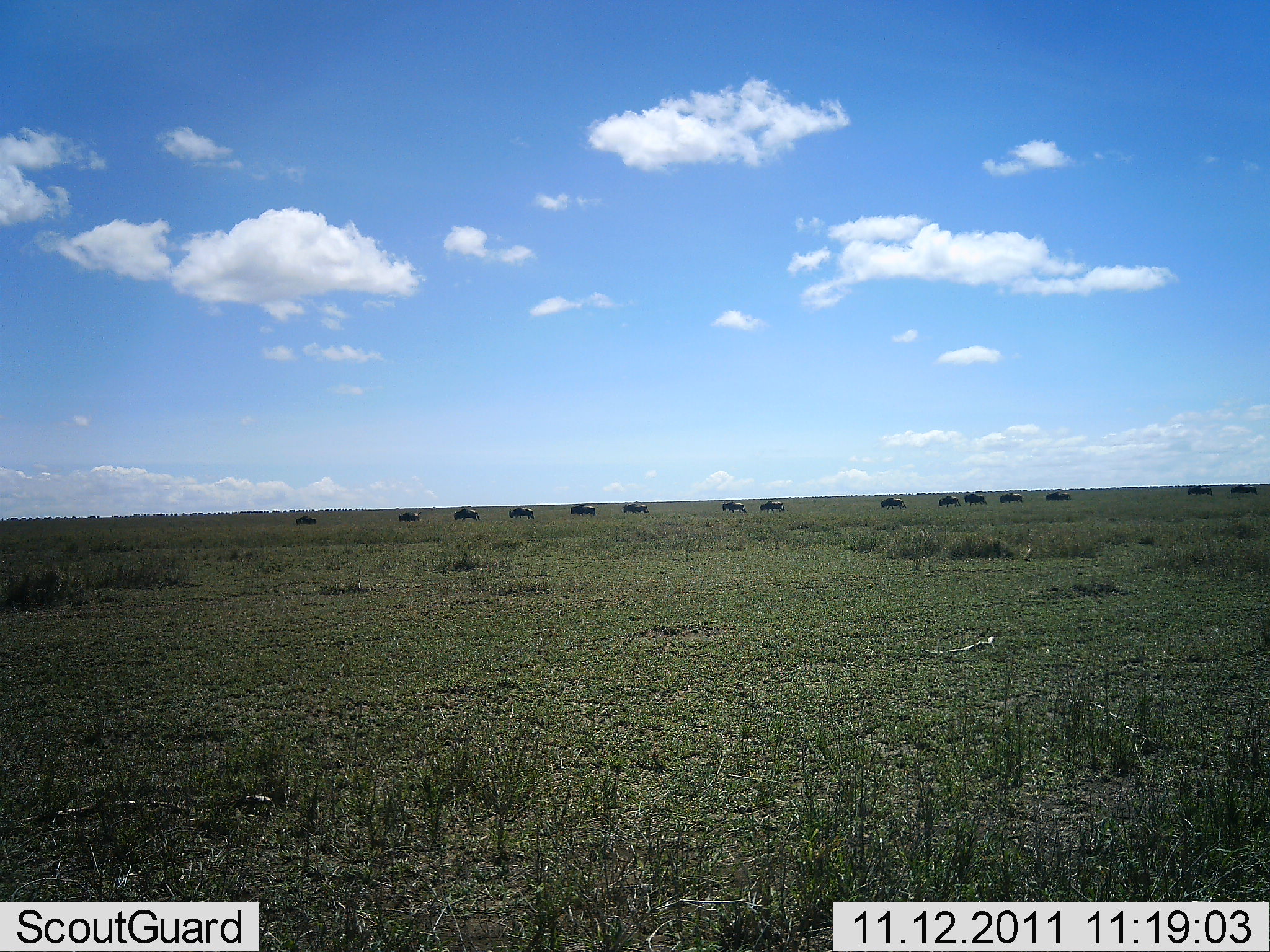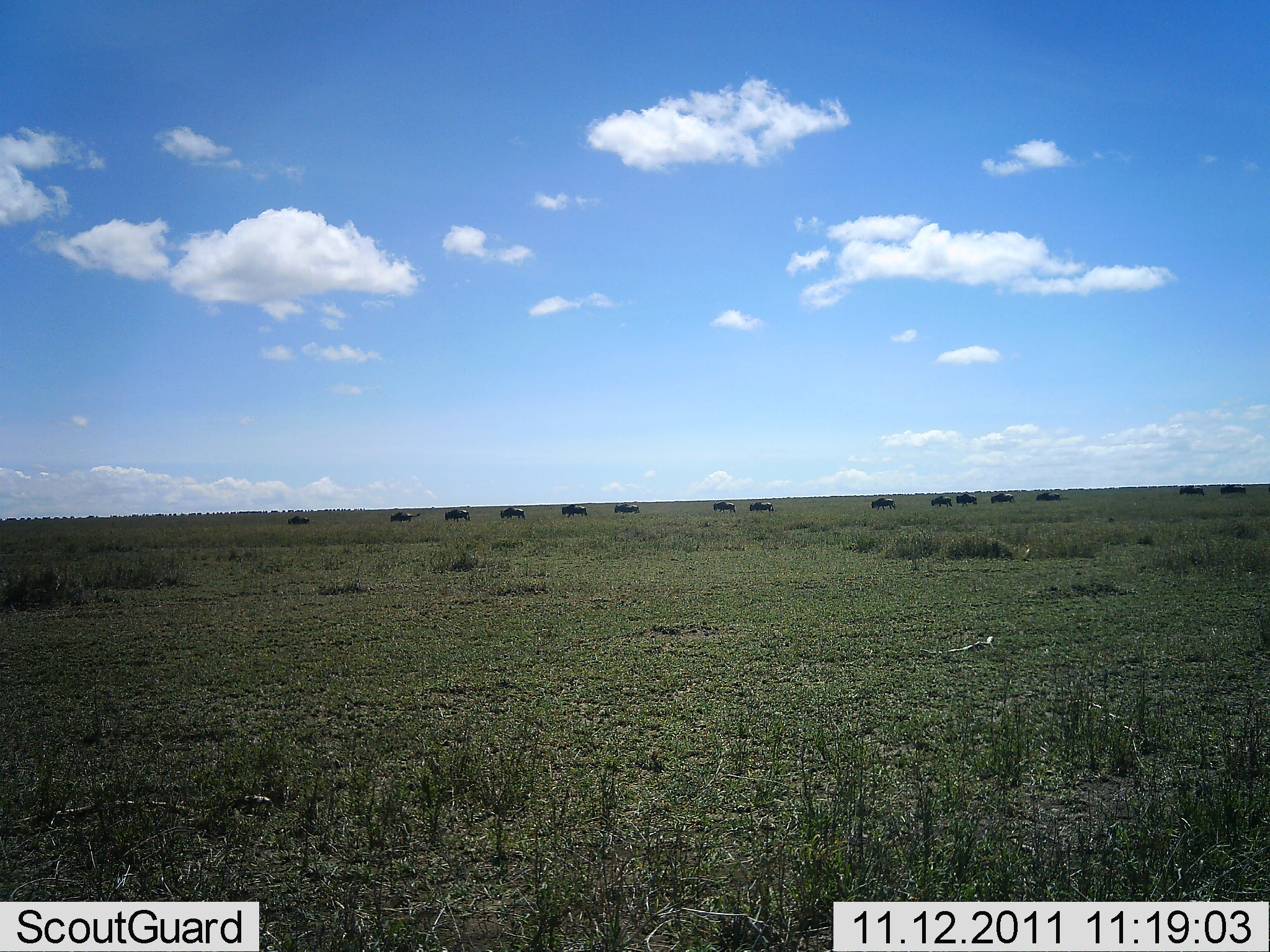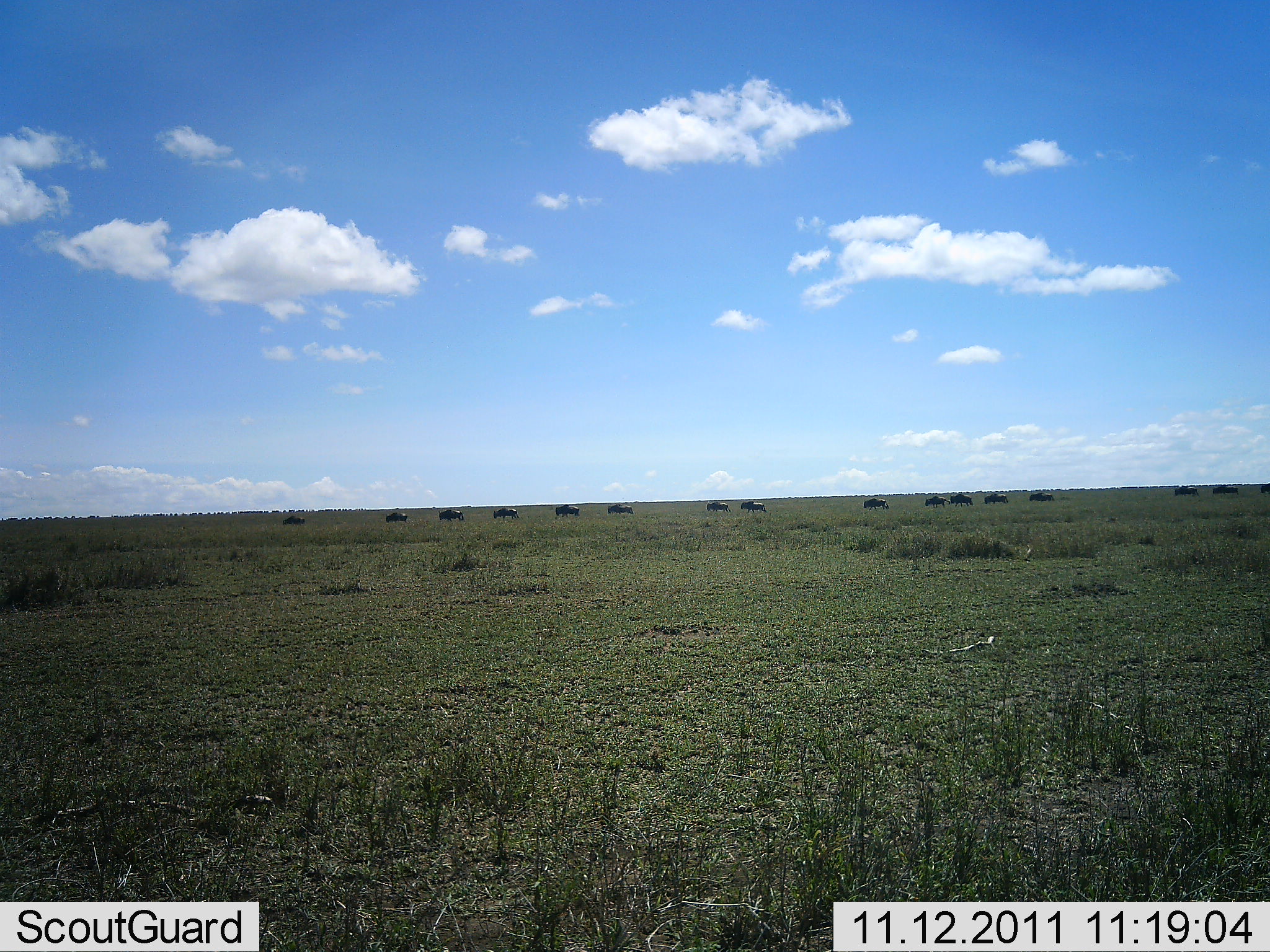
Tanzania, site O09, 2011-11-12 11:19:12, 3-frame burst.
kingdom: Animalia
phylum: Chordata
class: Mammalia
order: Artiodactyla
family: Bovidae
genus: Connochaetes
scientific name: Connochaetes taurinus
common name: blue wildebeest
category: wildebeest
Wildebeest (blue wildebeest) (Connochaetes taurinus), count 11-50. Behavior (volunteer vote fractions): standing 0%, resting 0%, moving 100%, interacting 0%. Young present (vote fraction): 0%. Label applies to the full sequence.